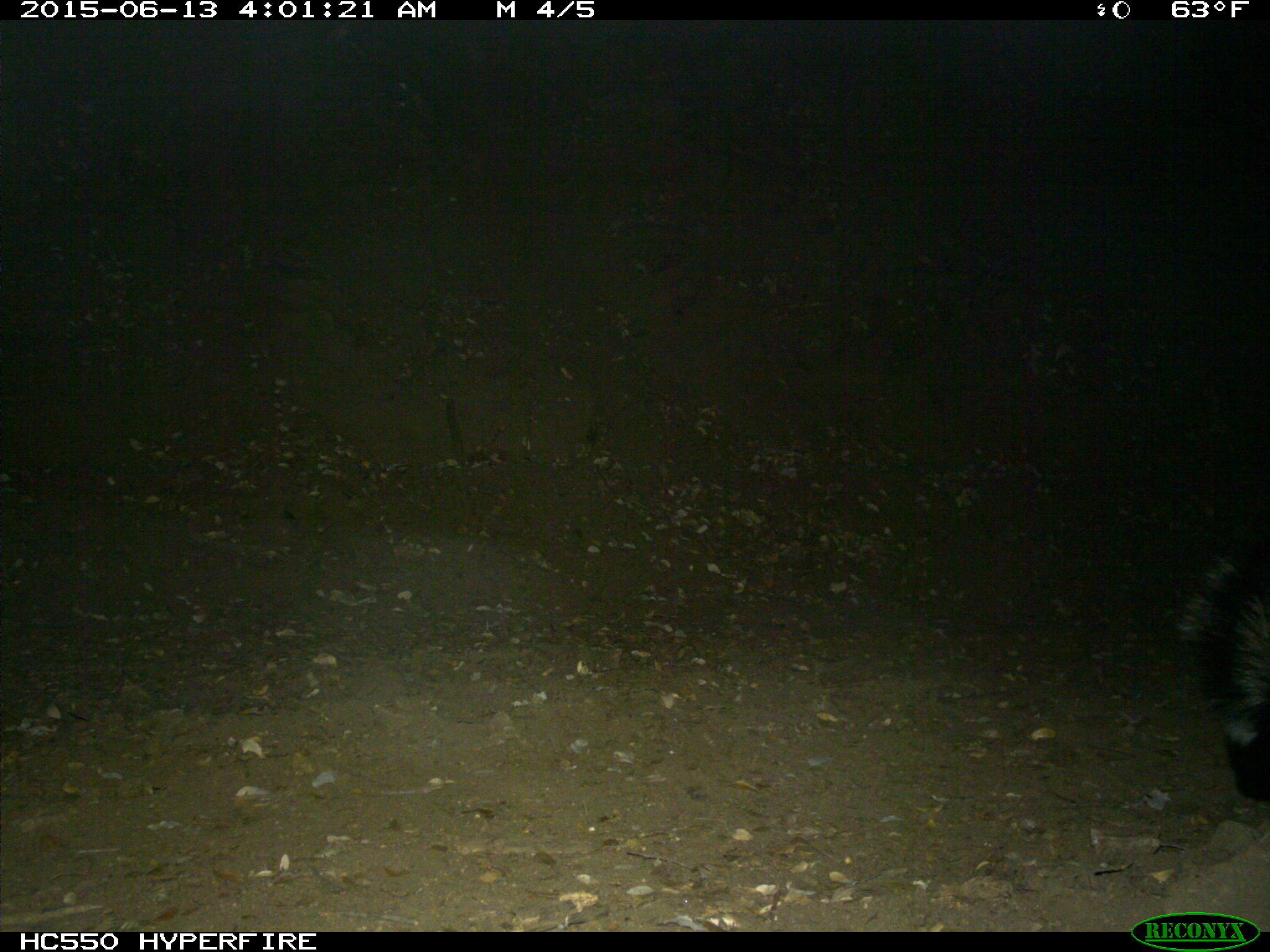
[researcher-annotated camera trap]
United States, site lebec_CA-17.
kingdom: Animalia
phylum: Chordata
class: Mammalia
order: Carnivora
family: Mephitidae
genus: Mephitis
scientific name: Mephitis mephitis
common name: striped skunk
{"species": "Mephitis mephitis (striped skunk)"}